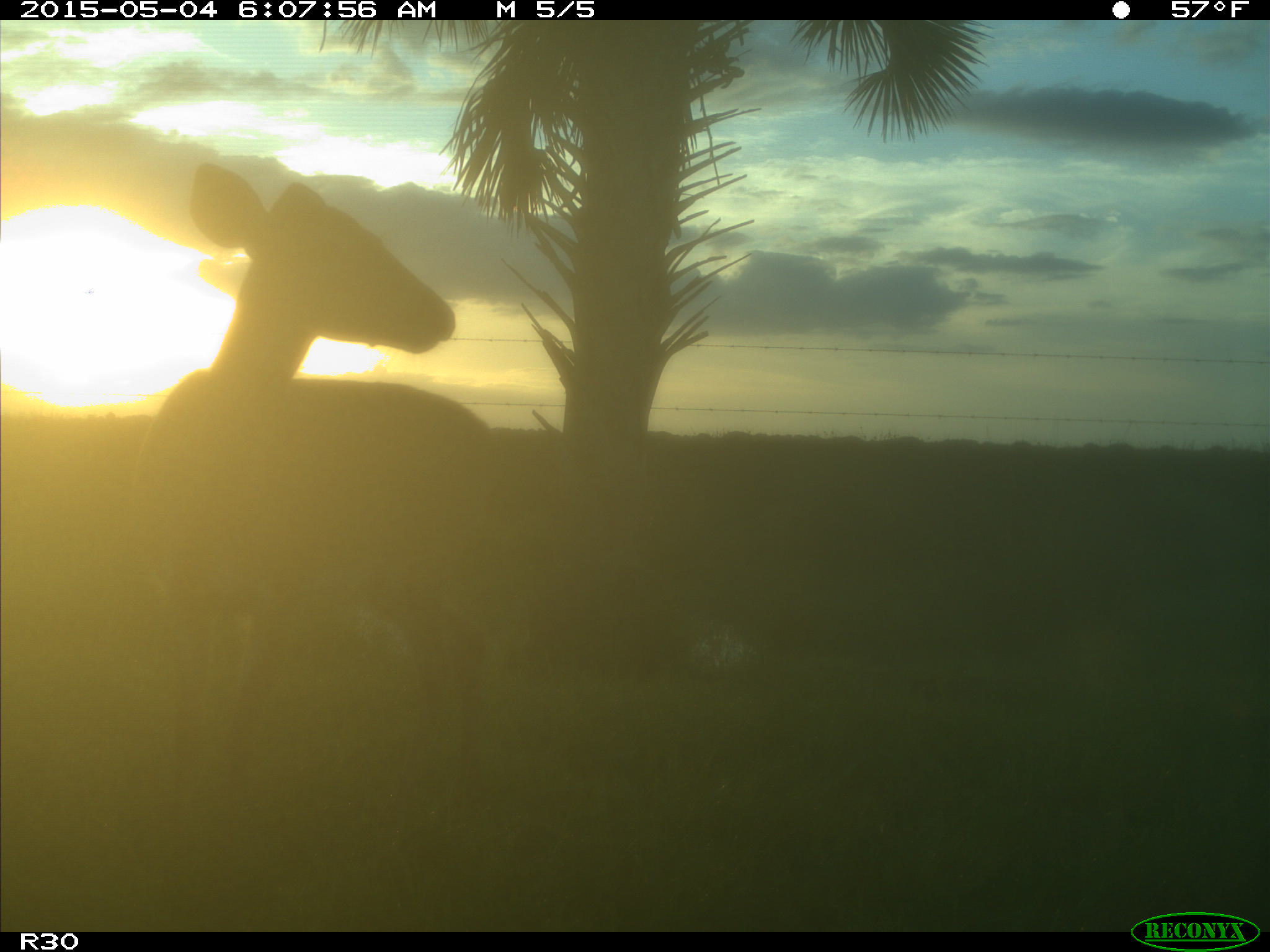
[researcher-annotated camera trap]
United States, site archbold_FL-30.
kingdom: Animalia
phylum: Chordata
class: Mammalia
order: Artiodactyla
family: Cervidae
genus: Odocoileus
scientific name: Odocoileus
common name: deer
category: unidentified deer